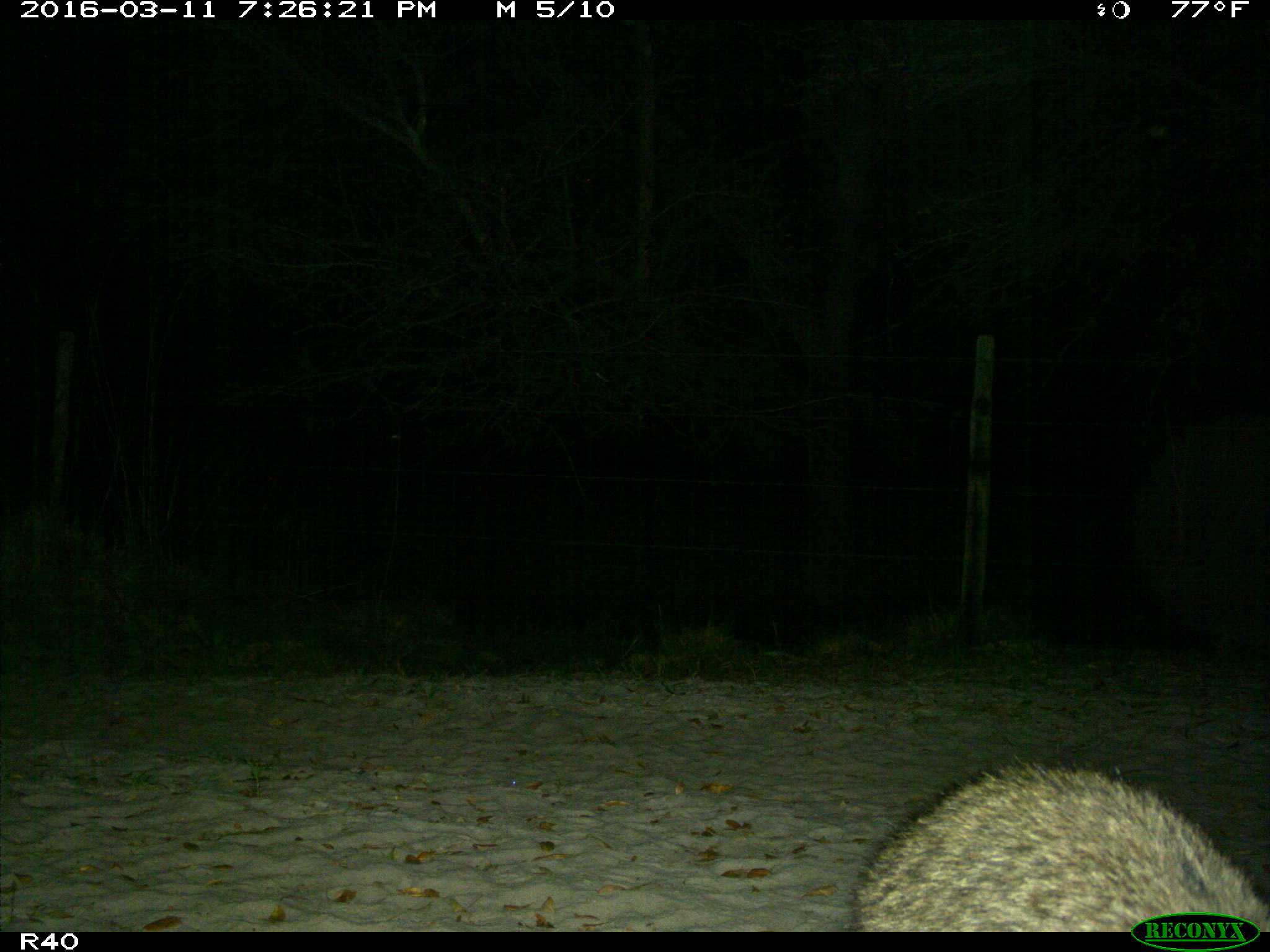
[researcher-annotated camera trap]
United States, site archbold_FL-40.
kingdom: Animalia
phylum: Chordata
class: Mammalia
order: Carnivora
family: Procyonidae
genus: Procyon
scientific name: Procyon lotor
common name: common raccoon